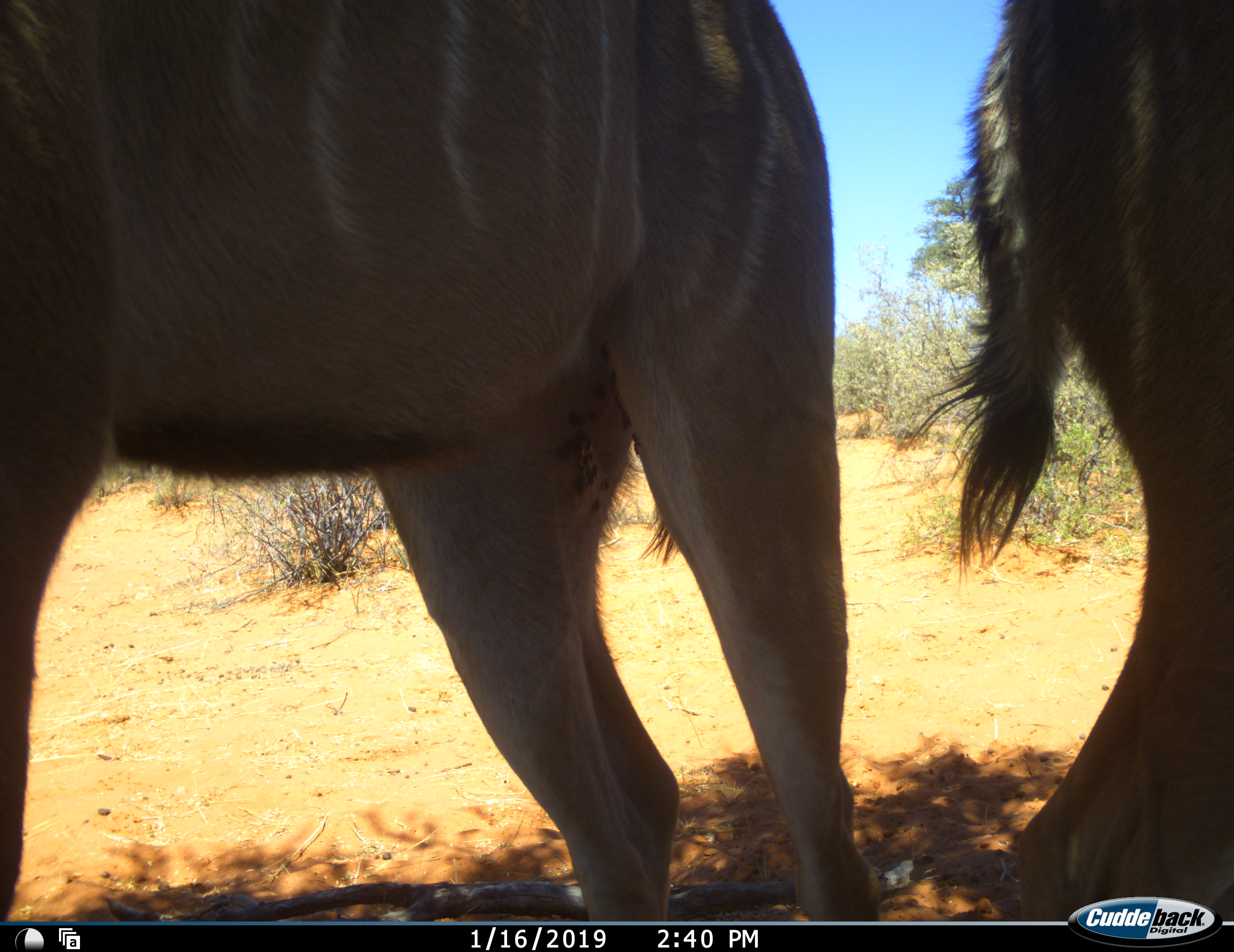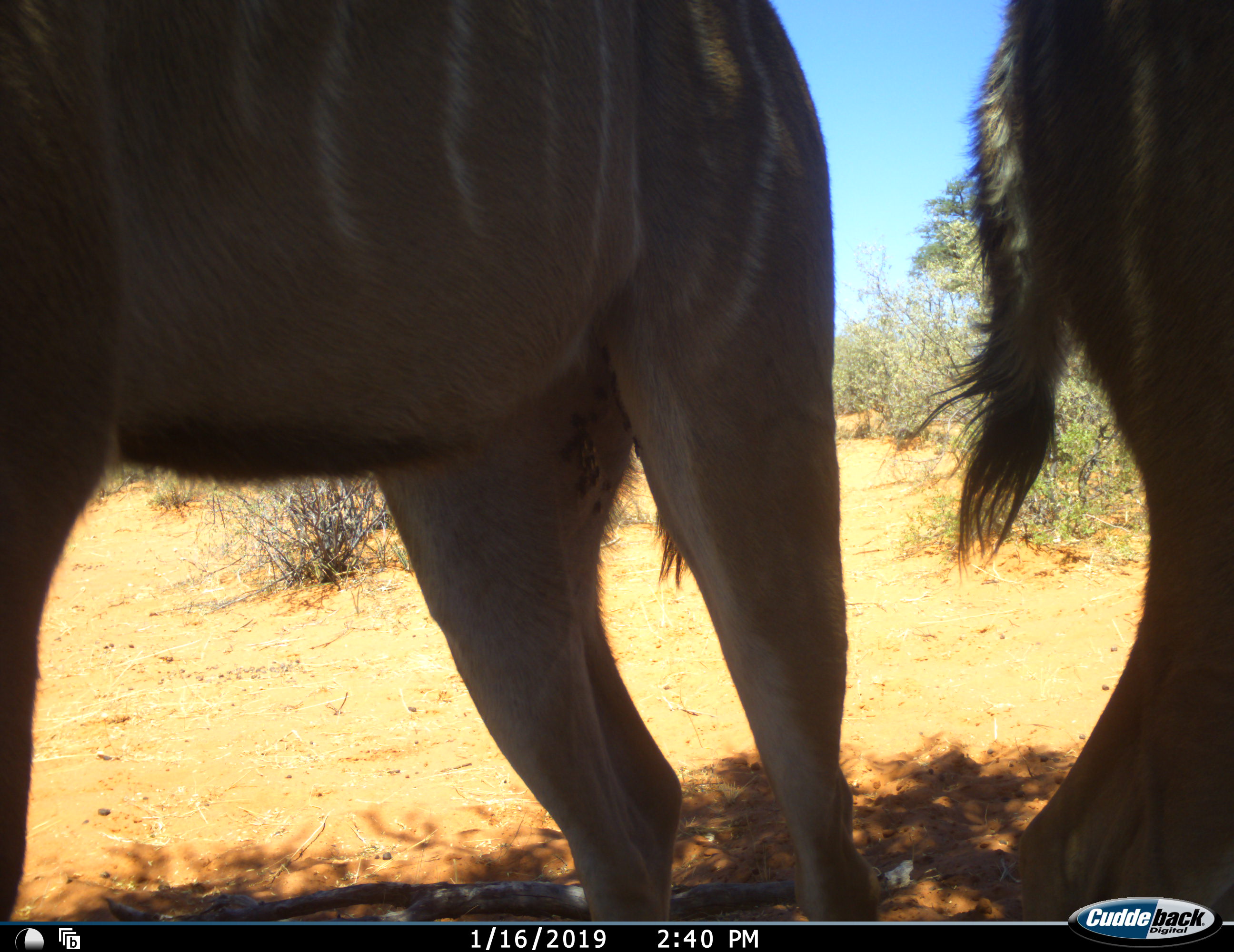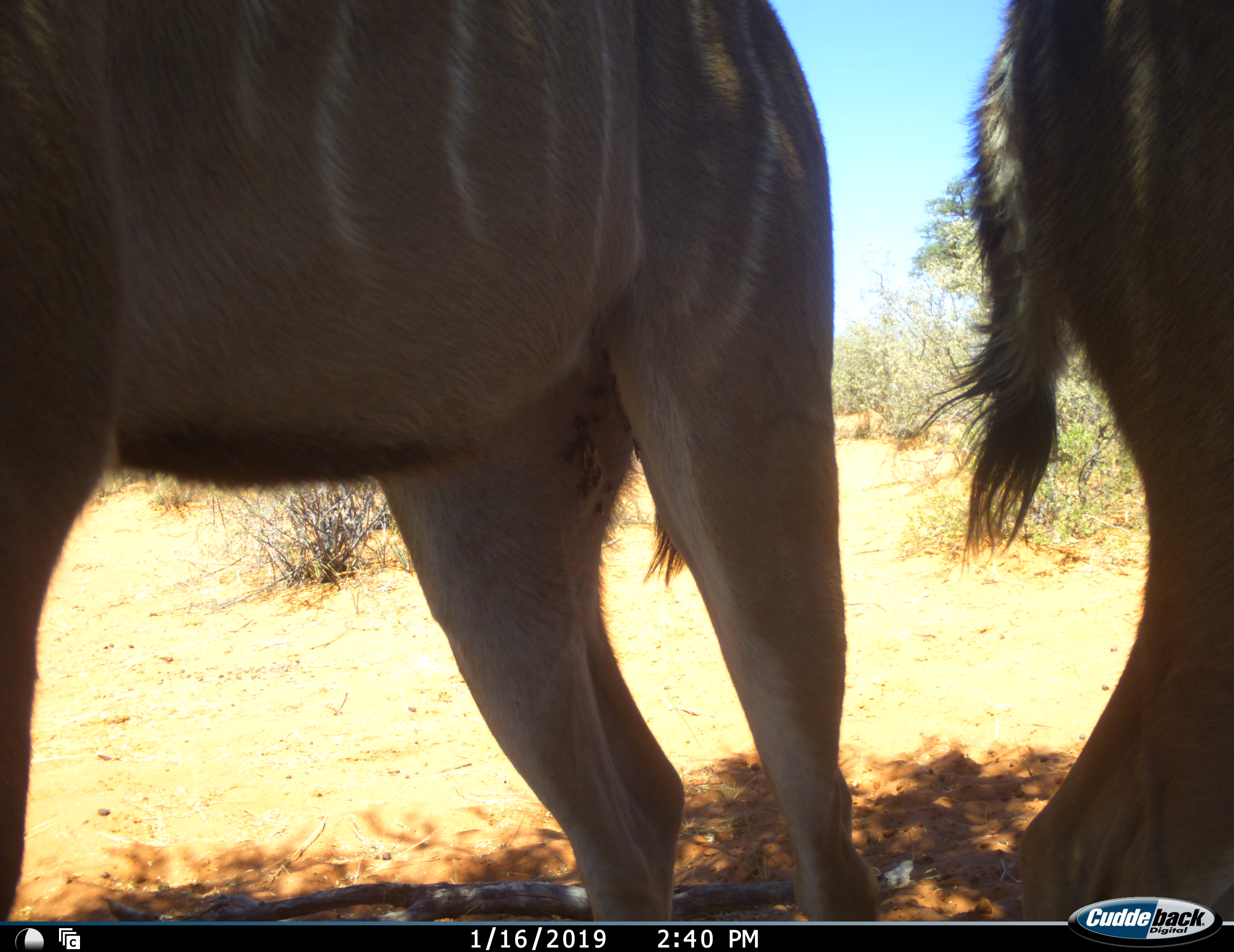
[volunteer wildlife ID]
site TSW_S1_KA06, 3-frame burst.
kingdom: Animalia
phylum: Chordata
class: Mammalia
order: Artiodactyla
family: Bovidae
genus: Tragelaphus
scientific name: Tragelaphus angasii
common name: nyala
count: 2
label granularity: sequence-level